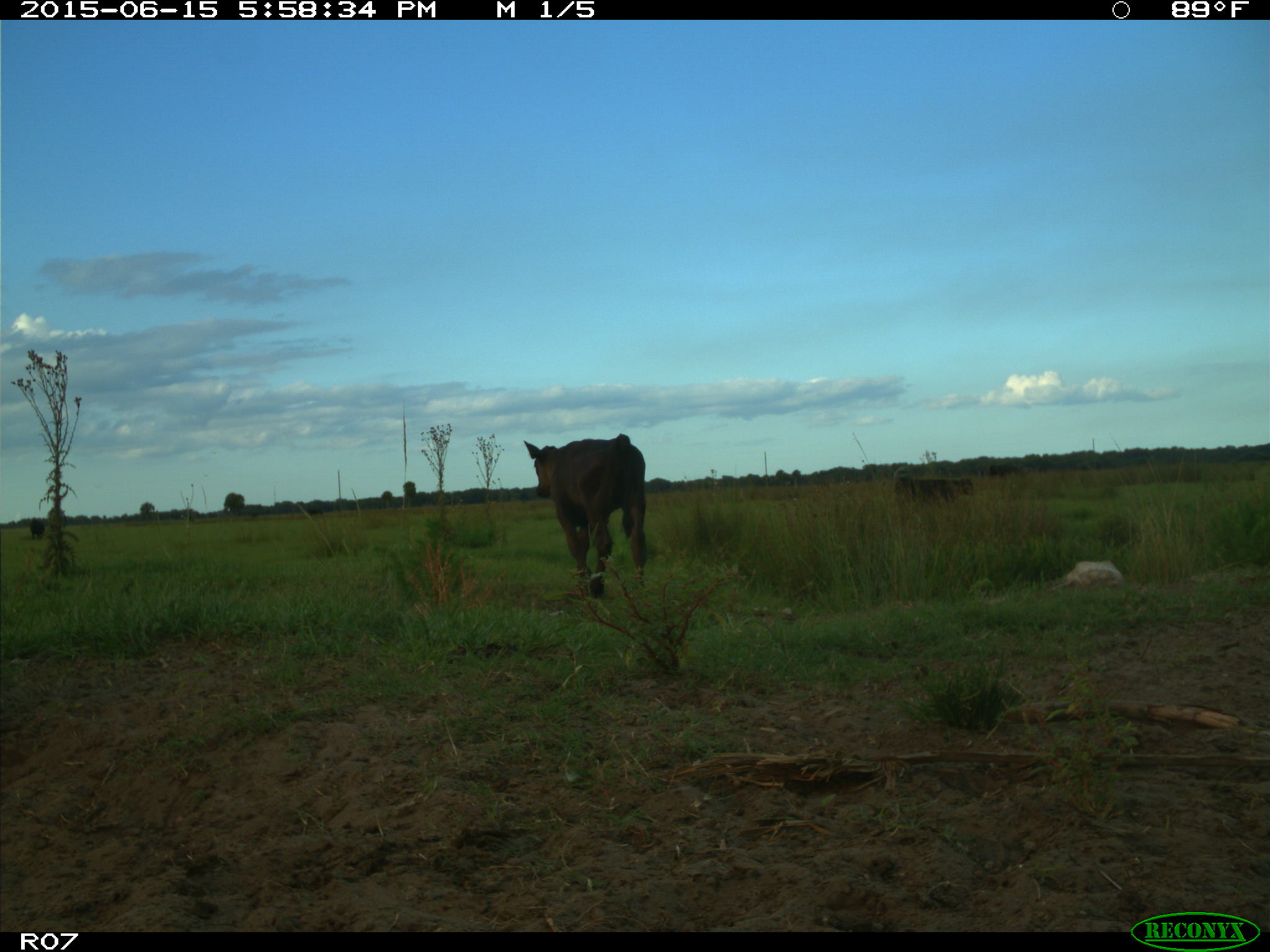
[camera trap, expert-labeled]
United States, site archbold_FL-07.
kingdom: Animalia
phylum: Chordata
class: Mammalia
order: Artiodactyla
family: Bovidae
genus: Bos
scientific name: Bos taurus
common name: domestic cow